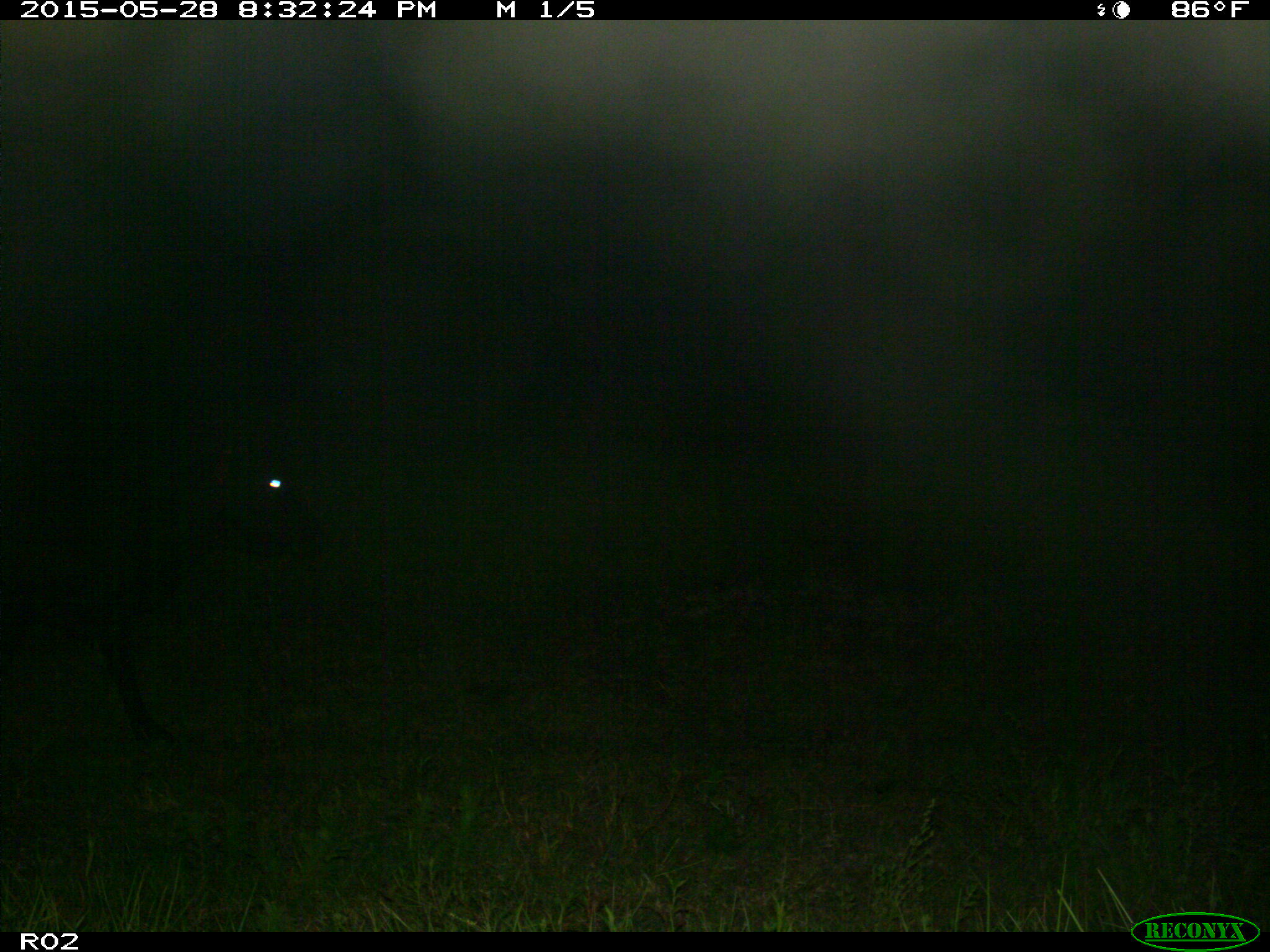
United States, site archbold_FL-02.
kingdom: Animalia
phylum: Chordata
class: Mammalia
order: Artiodactyla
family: Bovidae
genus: Bos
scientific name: Bos taurus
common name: domestic cow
Bos taurus (domestic cow).